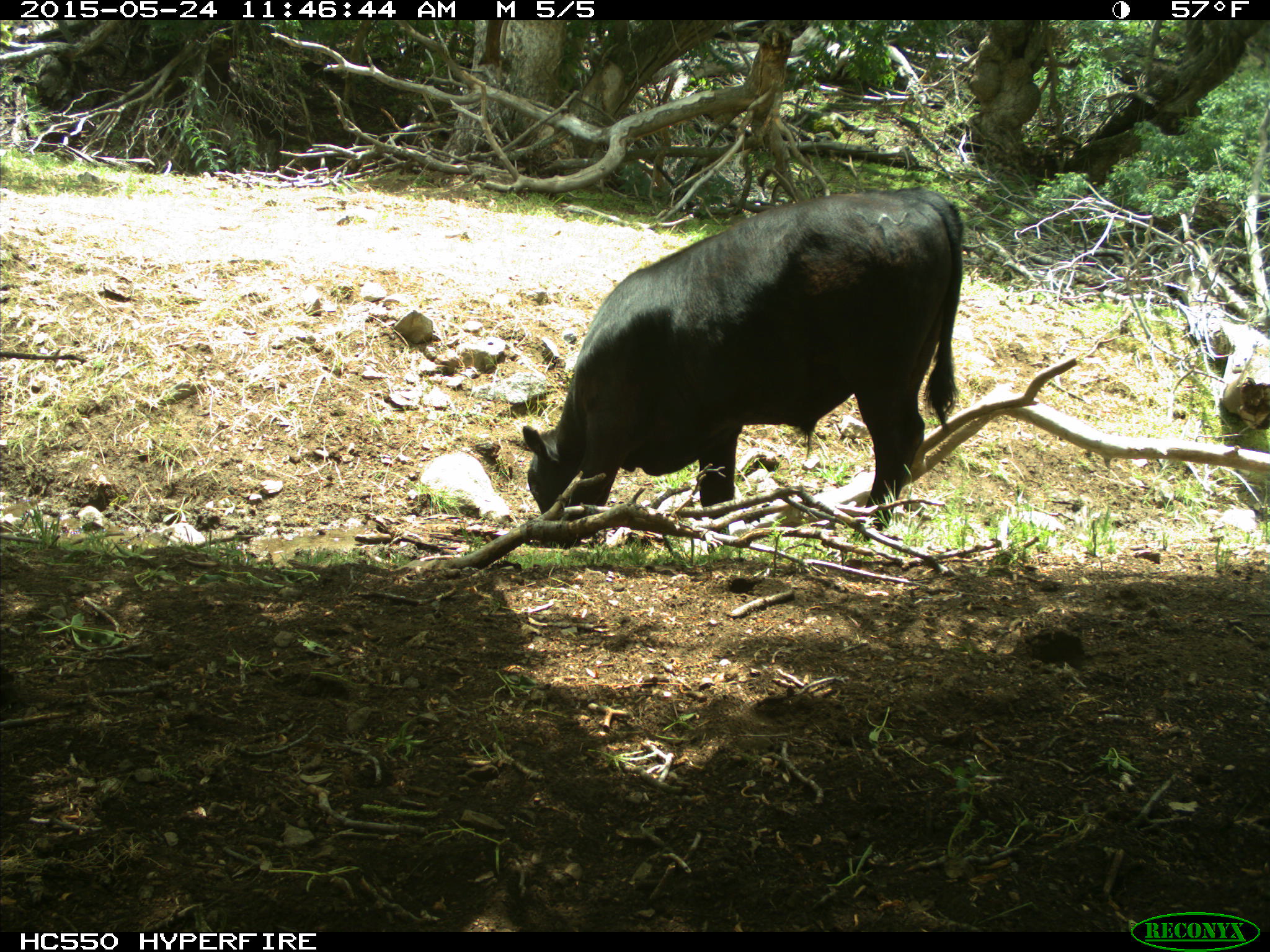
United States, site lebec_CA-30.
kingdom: Animalia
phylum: Chordata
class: Mammalia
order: Artiodactyla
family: Bovidae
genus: Bos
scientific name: Bos taurus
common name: domestic cow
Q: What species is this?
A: Bos taurus (domestic cow).